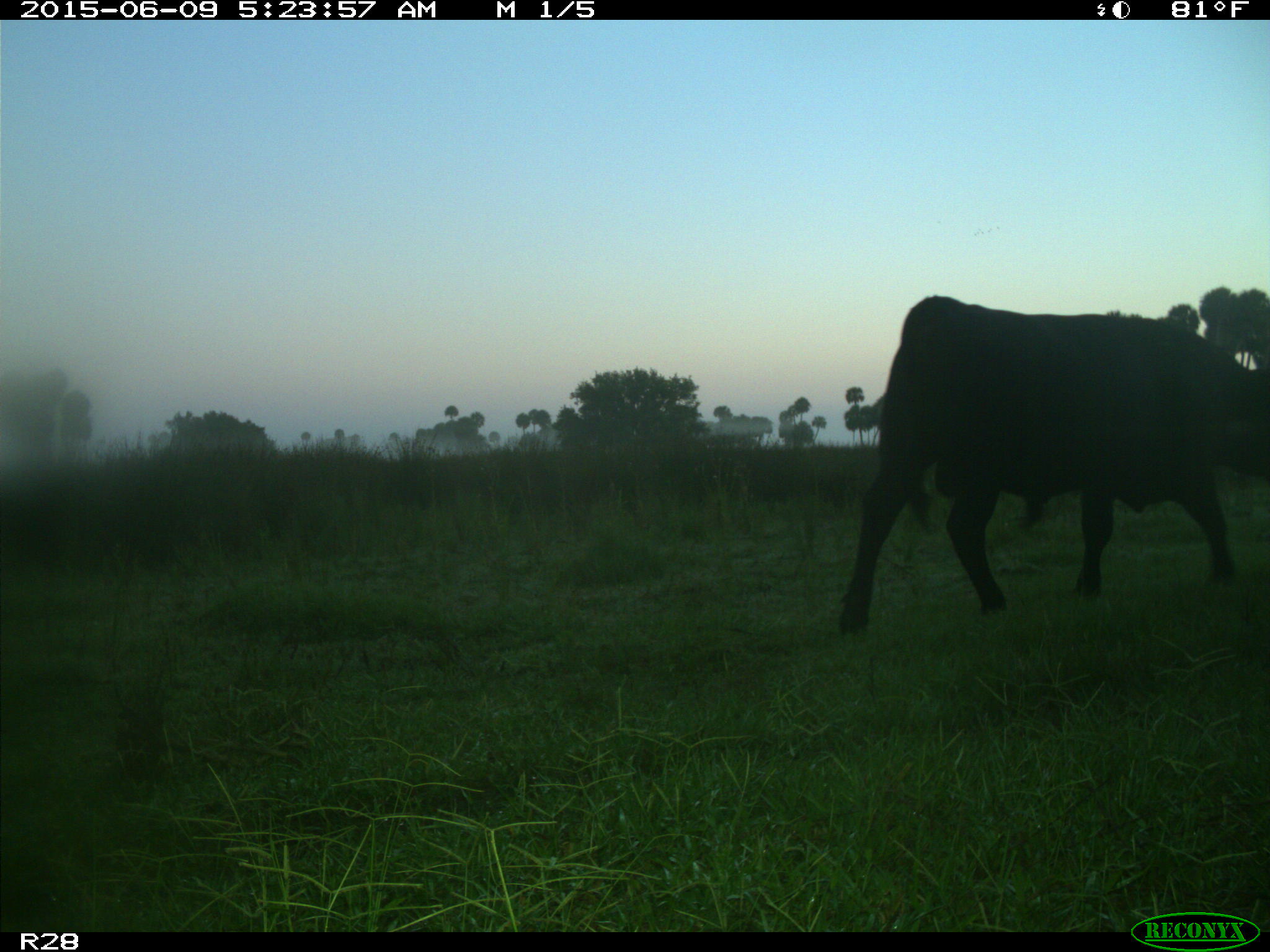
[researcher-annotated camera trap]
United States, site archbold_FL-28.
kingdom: Animalia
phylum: Chordata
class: Mammalia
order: Artiodactyla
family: Bovidae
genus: Bos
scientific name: Bos taurus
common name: domestic cow